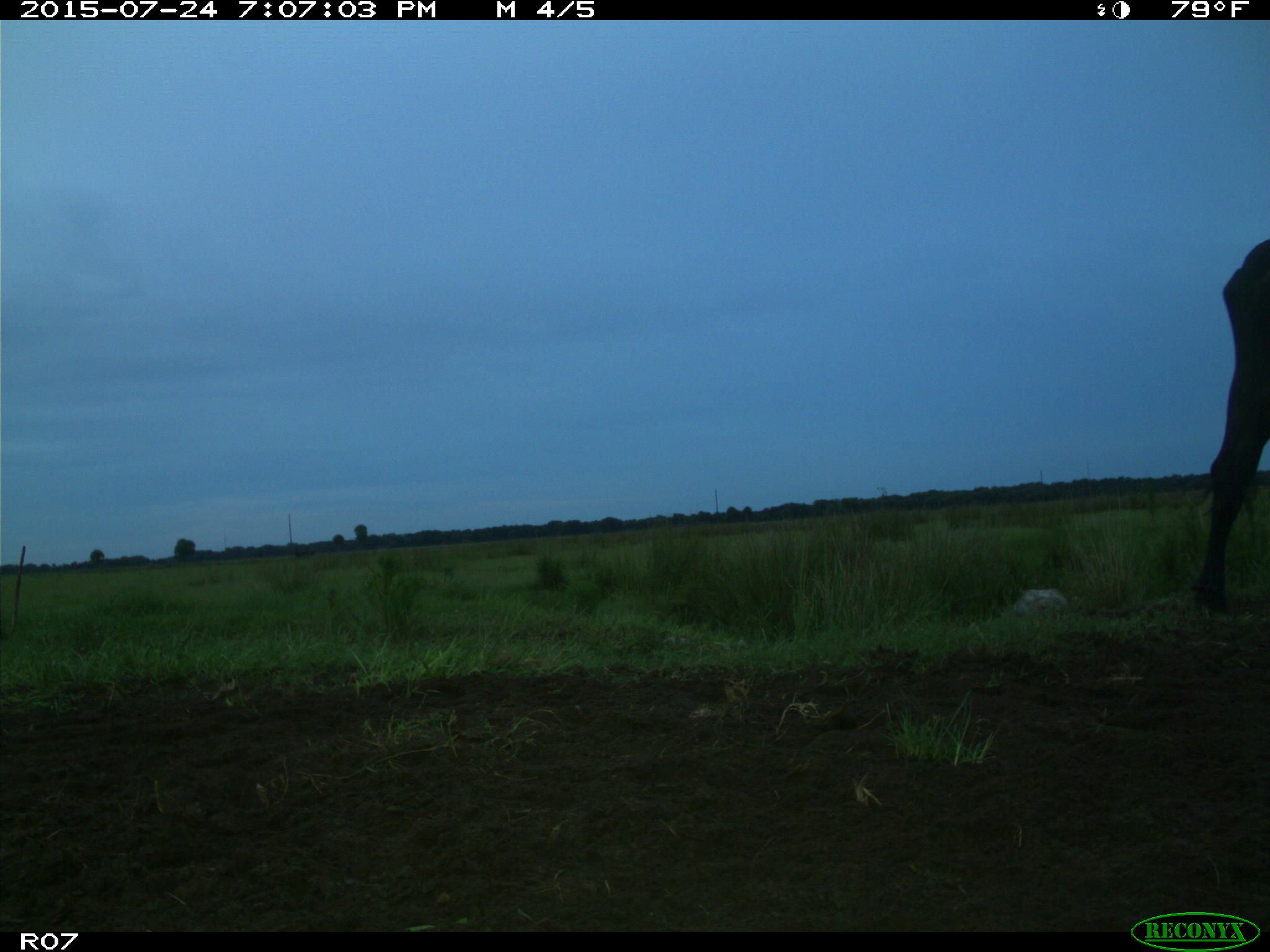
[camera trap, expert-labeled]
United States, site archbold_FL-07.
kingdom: Animalia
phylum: Chordata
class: Mammalia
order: Artiodactyla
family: Bovidae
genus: Bos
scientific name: Bos taurus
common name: domestic cow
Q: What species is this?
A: Bos taurus (domestic cow).